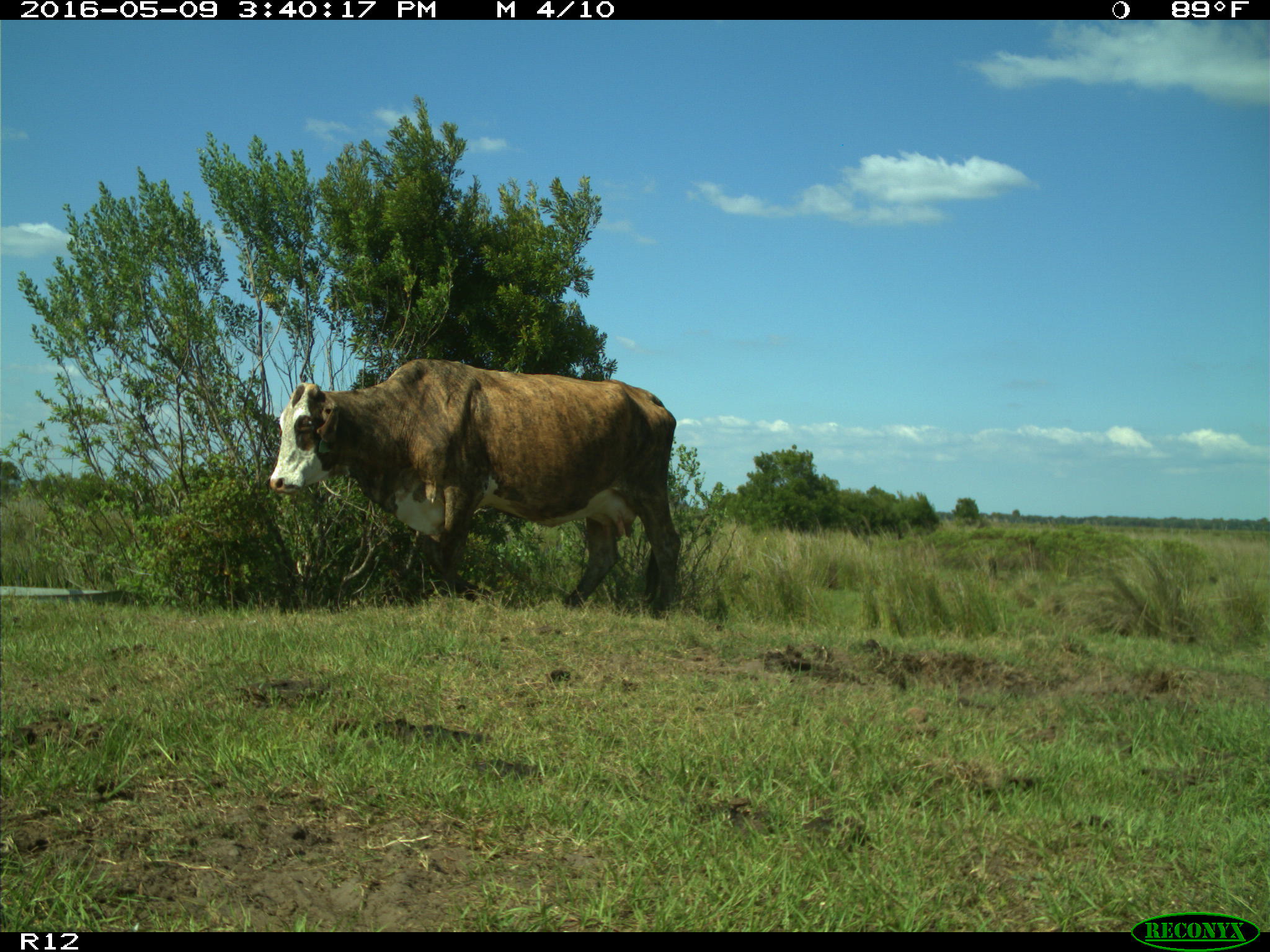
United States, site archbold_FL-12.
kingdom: Animalia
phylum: Chordata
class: Mammalia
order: Artiodactyla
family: Bovidae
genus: Bos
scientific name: Bos taurus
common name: domestic cow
Bos taurus (domestic cow).